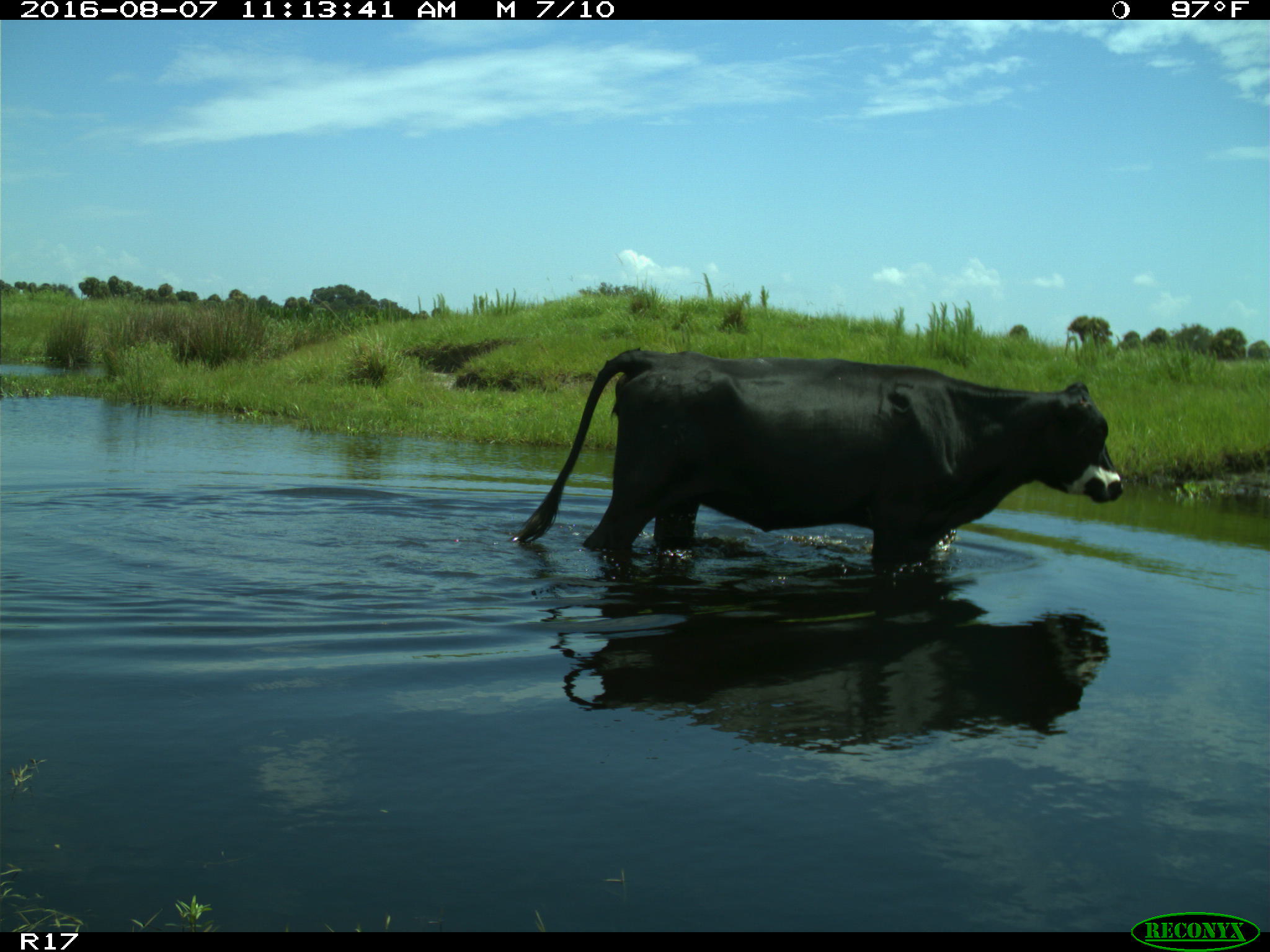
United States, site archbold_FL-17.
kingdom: Animalia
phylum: Chordata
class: Mammalia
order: Artiodactyla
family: Bovidae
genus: Bos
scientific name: Bos taurus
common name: domestic cow